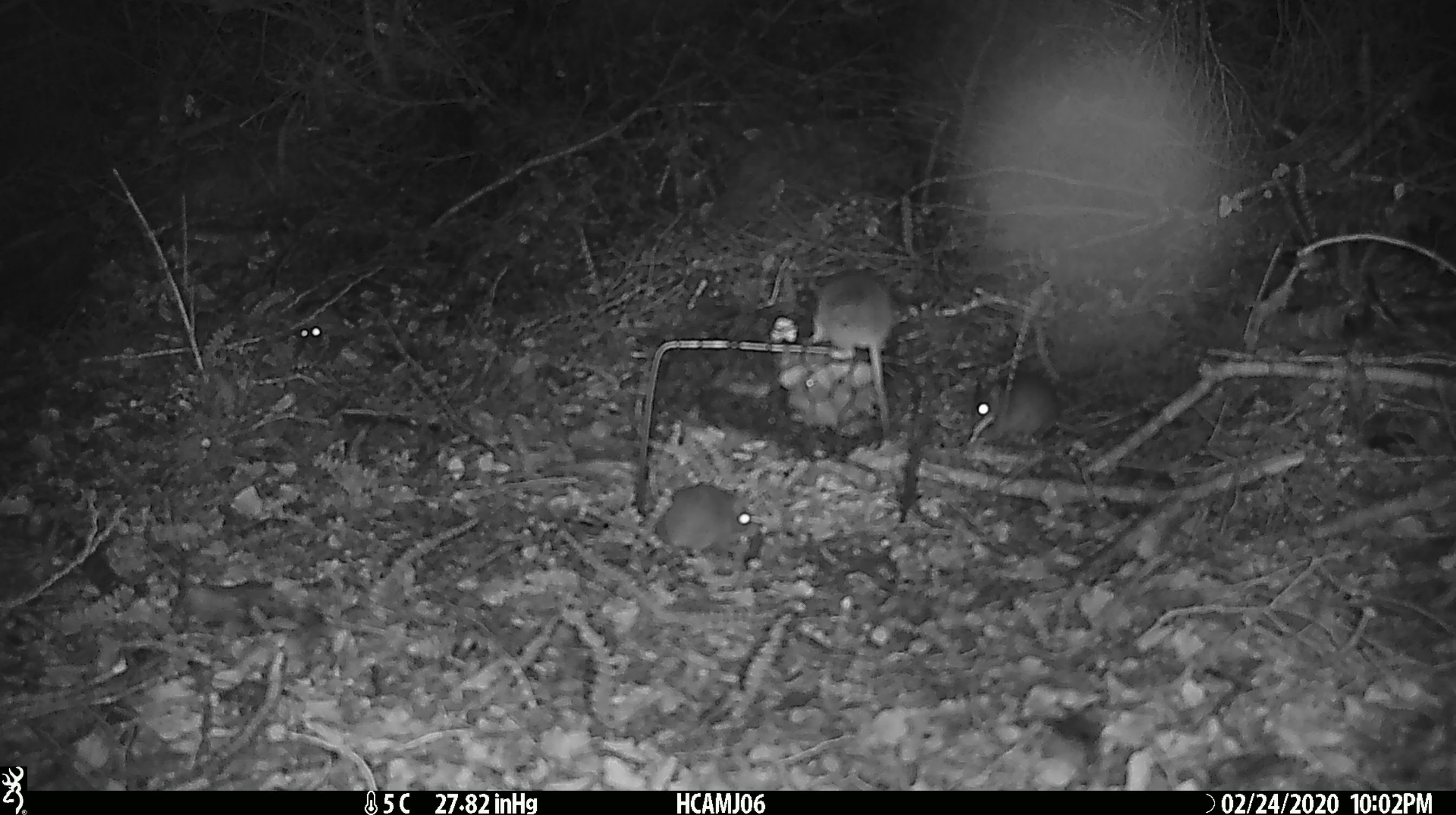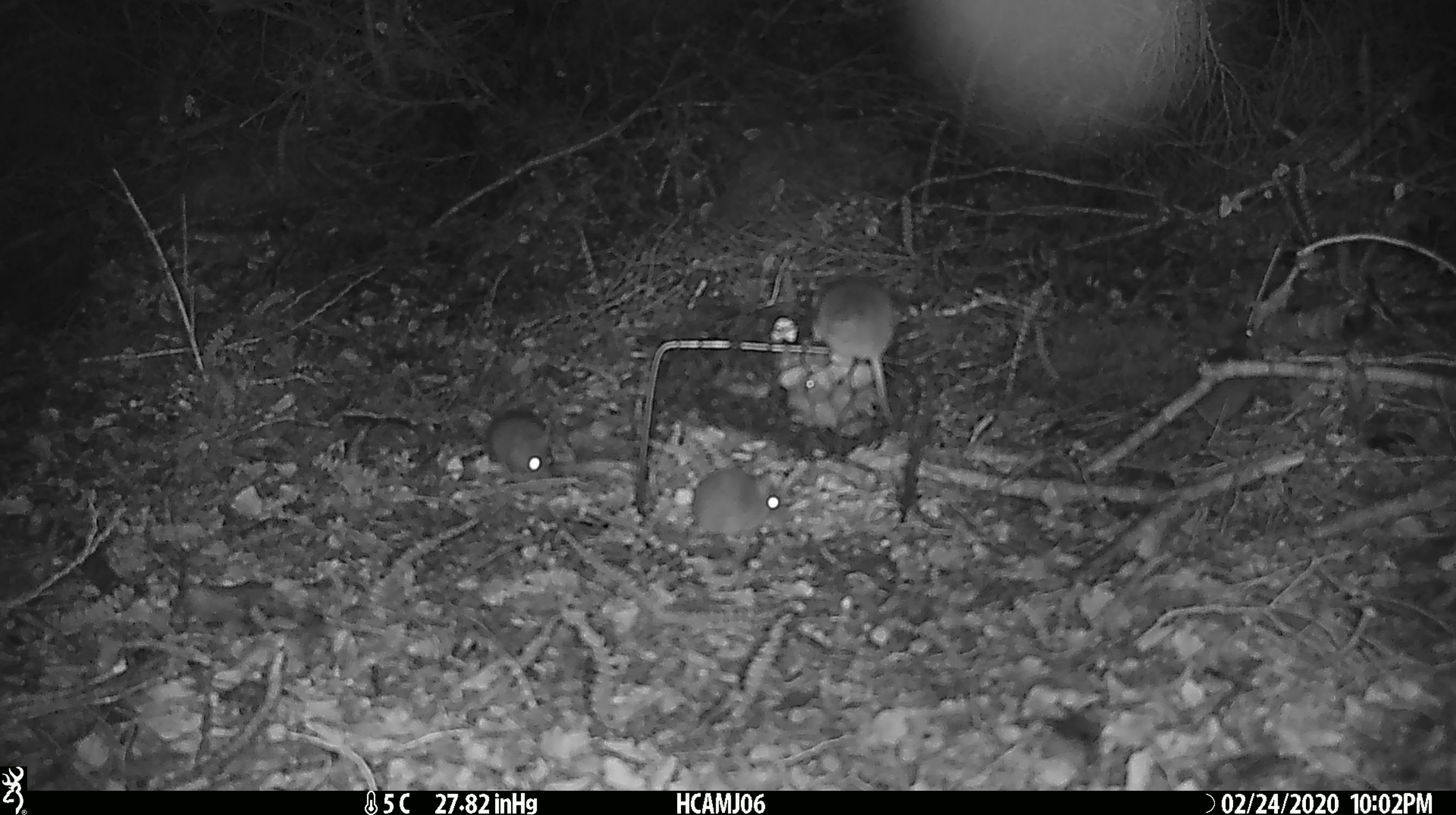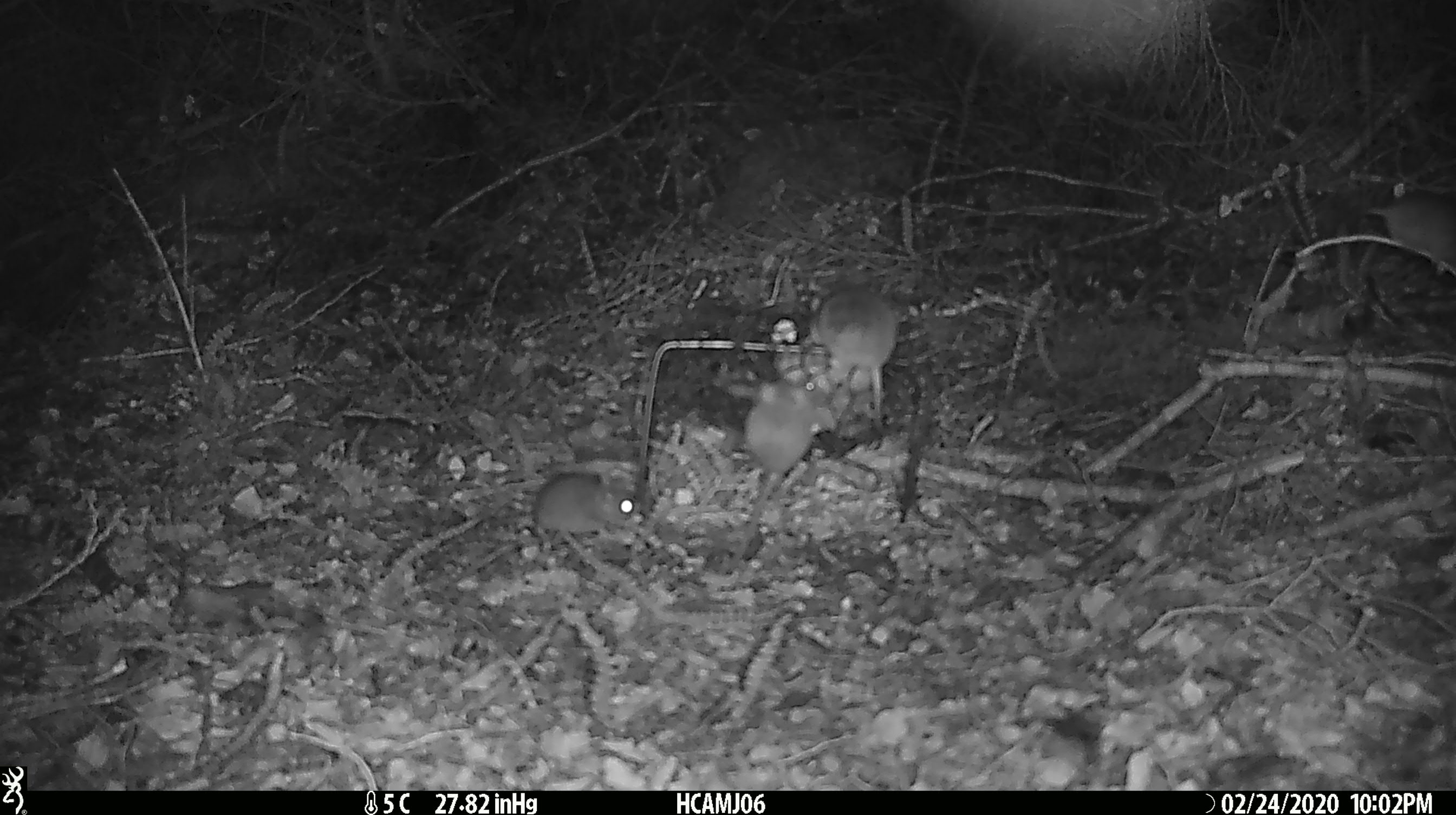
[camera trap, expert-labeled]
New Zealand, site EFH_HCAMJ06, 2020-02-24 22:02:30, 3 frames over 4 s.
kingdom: Animalia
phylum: Chordata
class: Mammalia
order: Rodentia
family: Muridae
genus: Mus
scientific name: Mus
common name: mouse